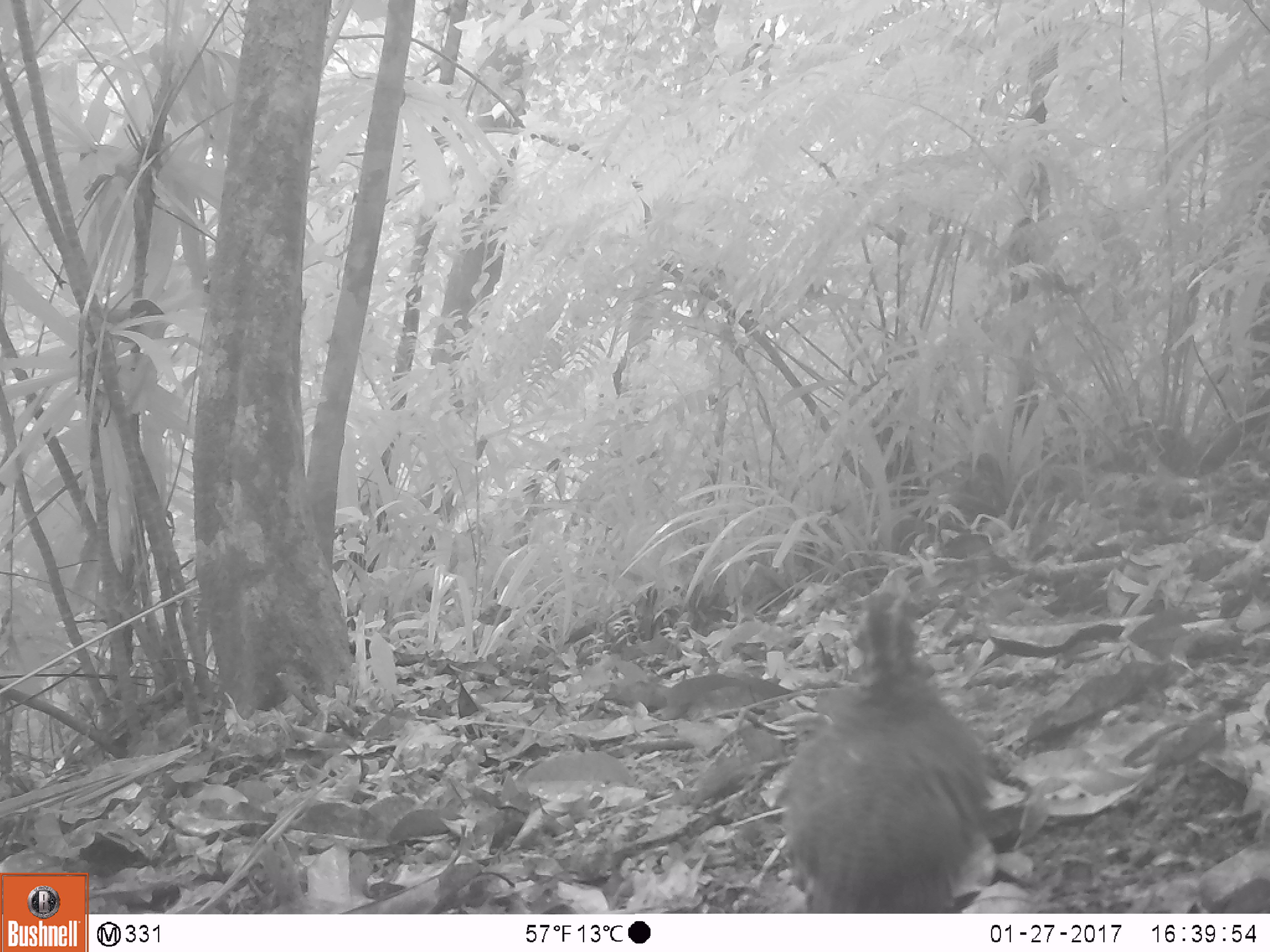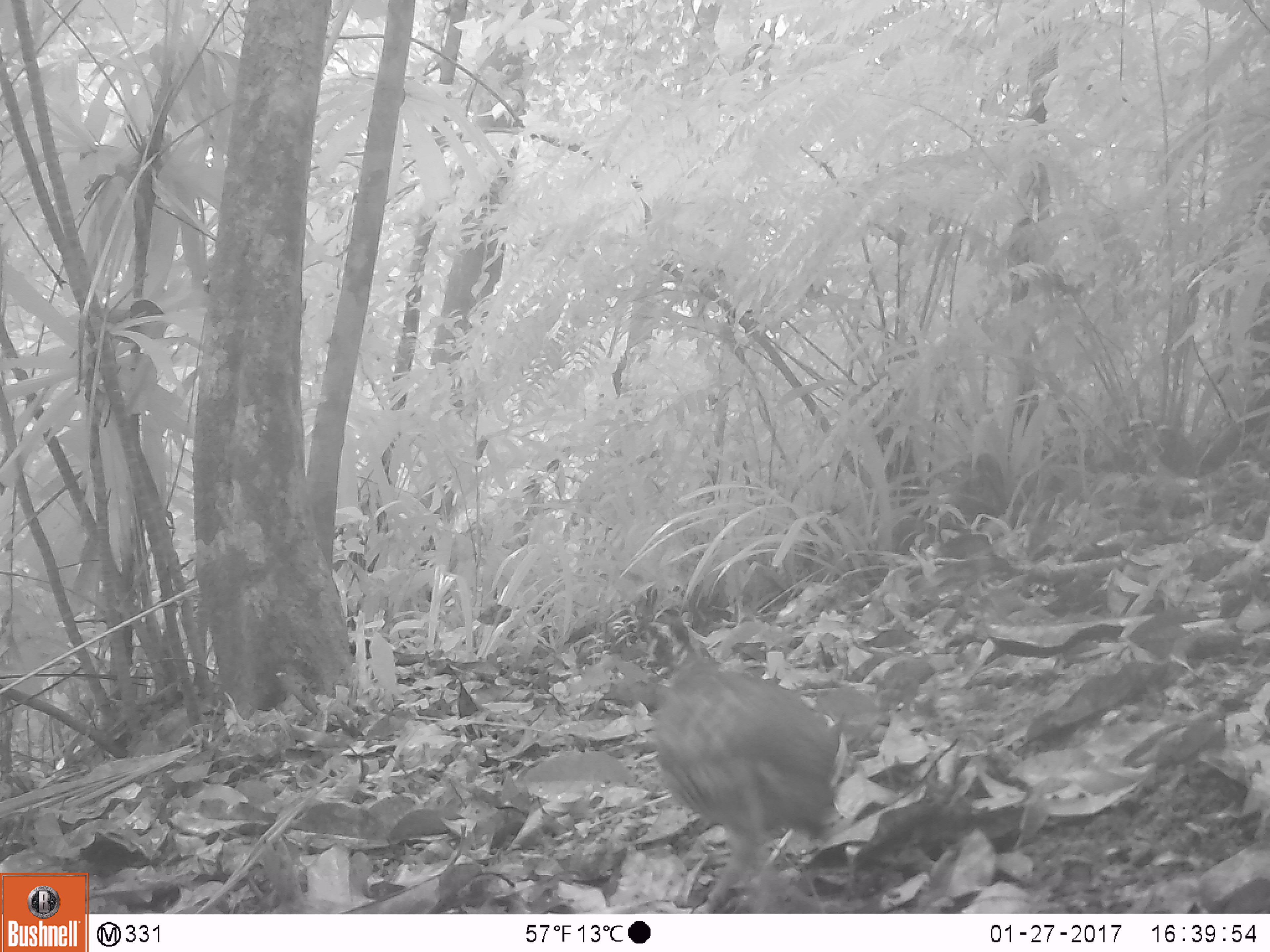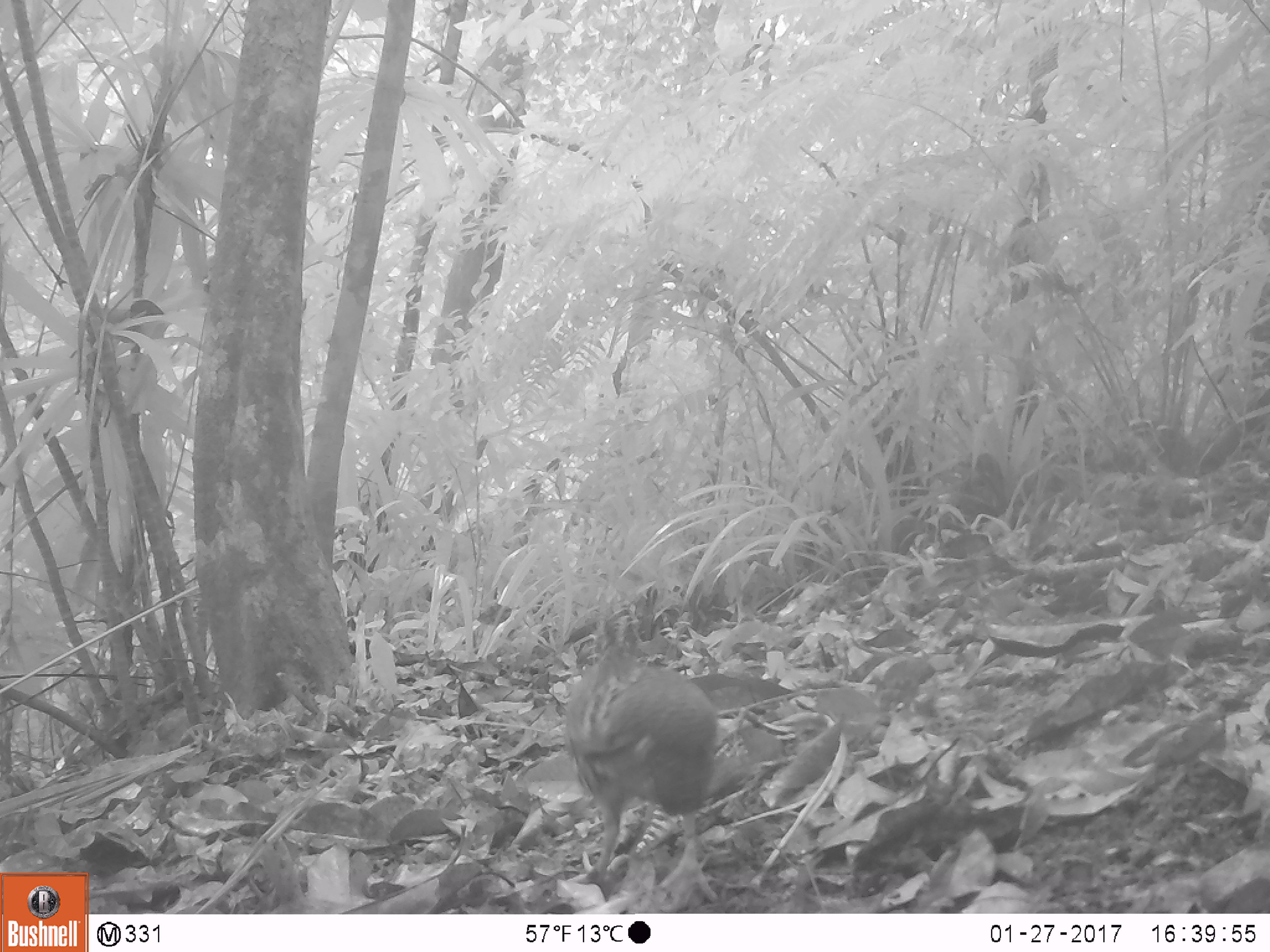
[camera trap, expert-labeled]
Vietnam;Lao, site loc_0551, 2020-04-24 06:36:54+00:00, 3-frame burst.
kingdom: Animalia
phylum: Chordata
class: Aves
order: Galliformes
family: Phasianidae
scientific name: Phasianidae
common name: partridge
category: unidentified partridge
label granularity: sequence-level